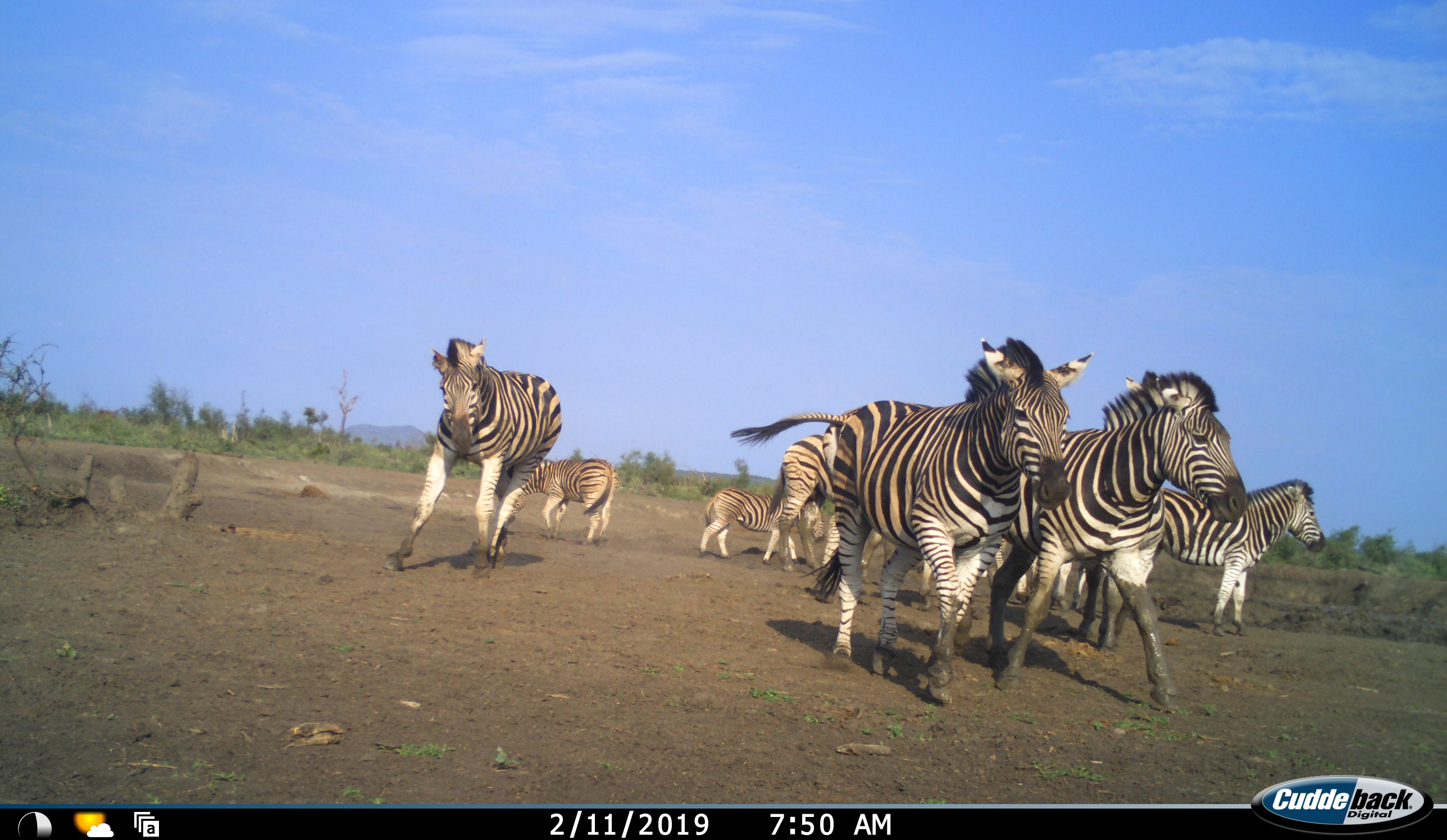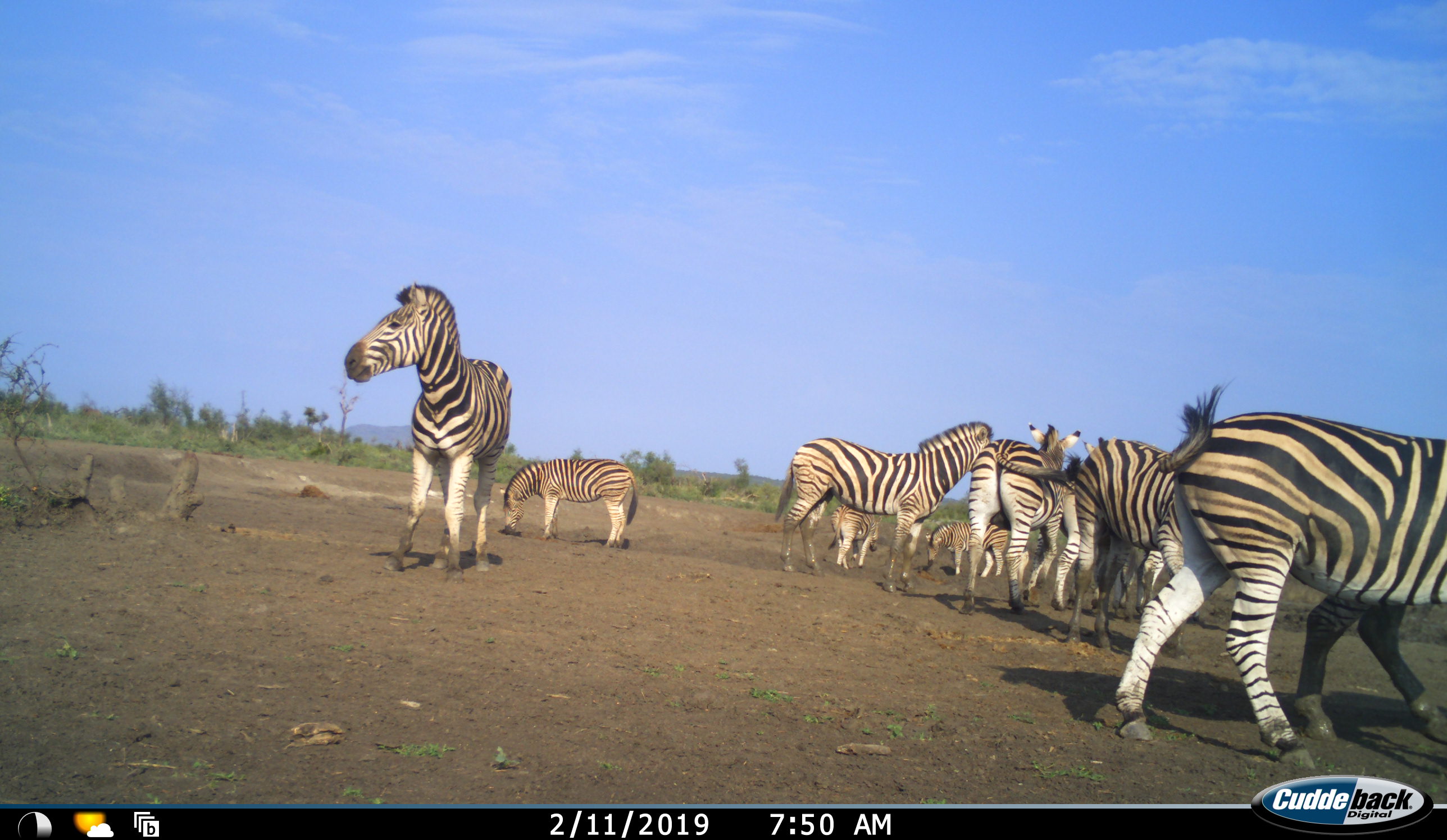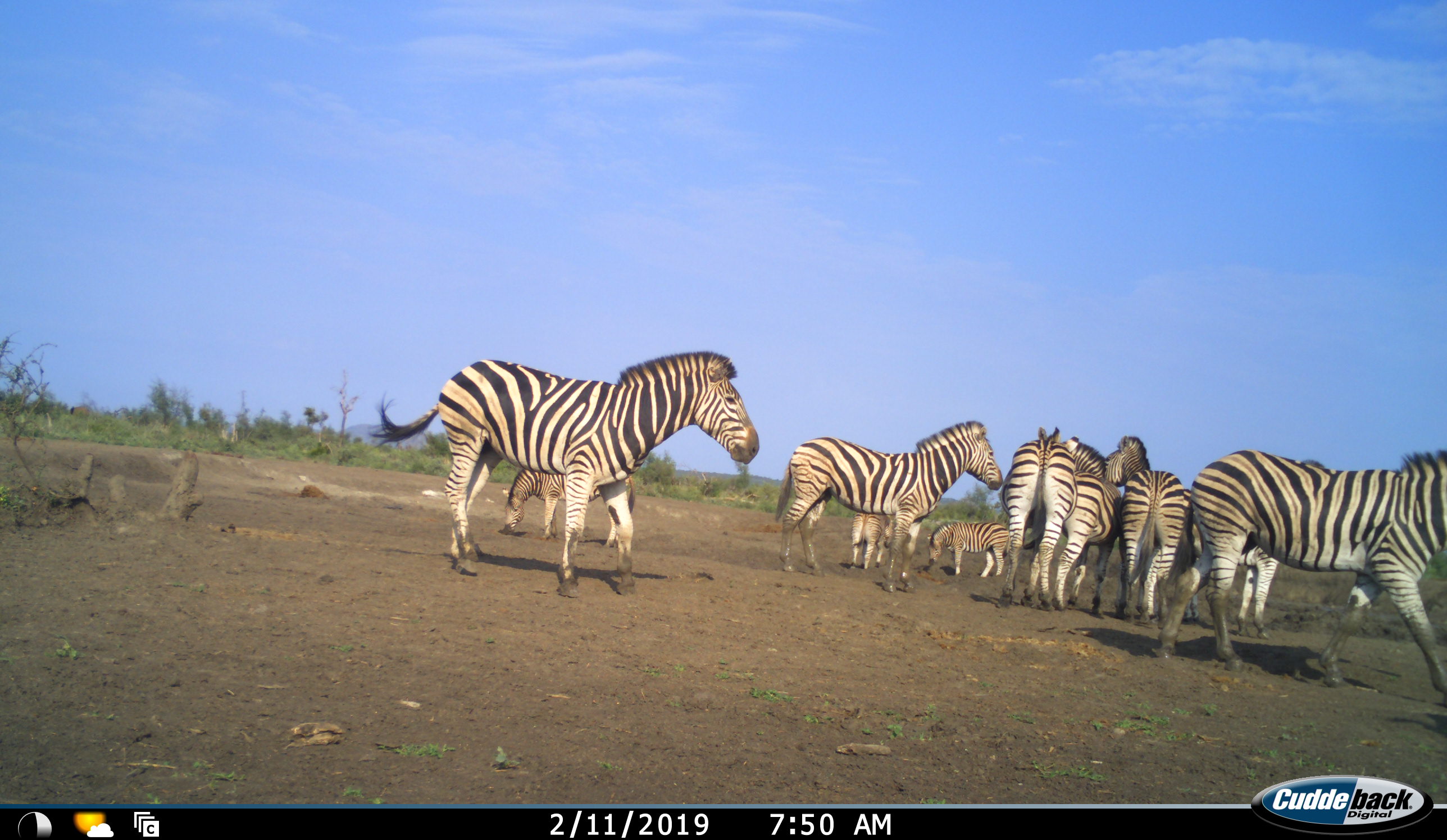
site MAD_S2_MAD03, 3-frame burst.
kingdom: Animalia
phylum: Chordata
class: Mammalia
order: Perissodactyla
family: Equidae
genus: Equus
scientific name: Equus quagga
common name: plains zebra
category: zebraplains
Zebraplains (plains zebra) (Equus quagga), count 11-50. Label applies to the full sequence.